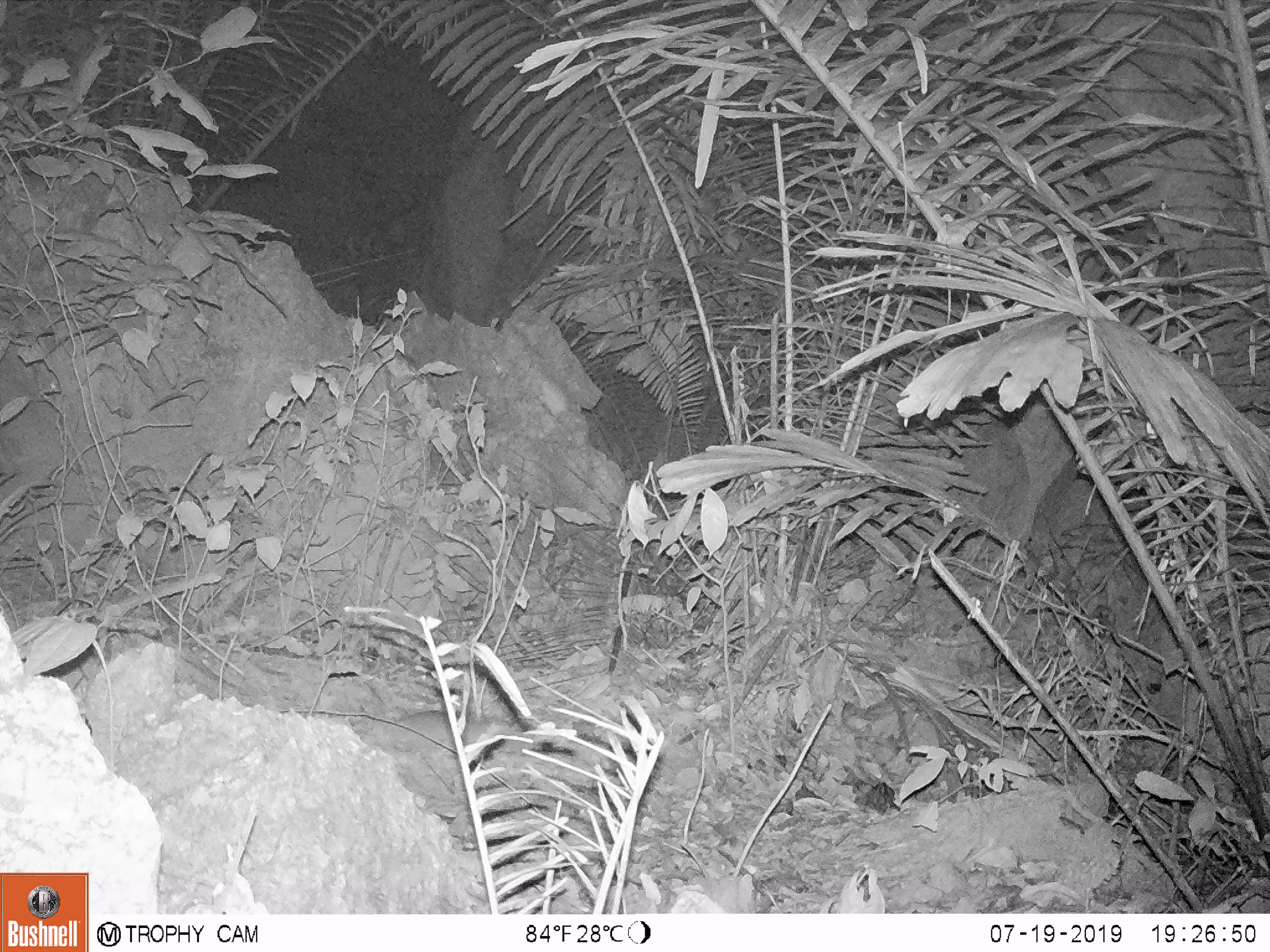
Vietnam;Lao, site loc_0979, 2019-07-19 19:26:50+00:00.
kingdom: Animalia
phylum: Chordata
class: Mammalia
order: Rodentia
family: Muridae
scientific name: Muridae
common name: old-world mice and rats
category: unidentified murid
Unidentified murid (old-world mice and rats) (Muridae). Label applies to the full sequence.